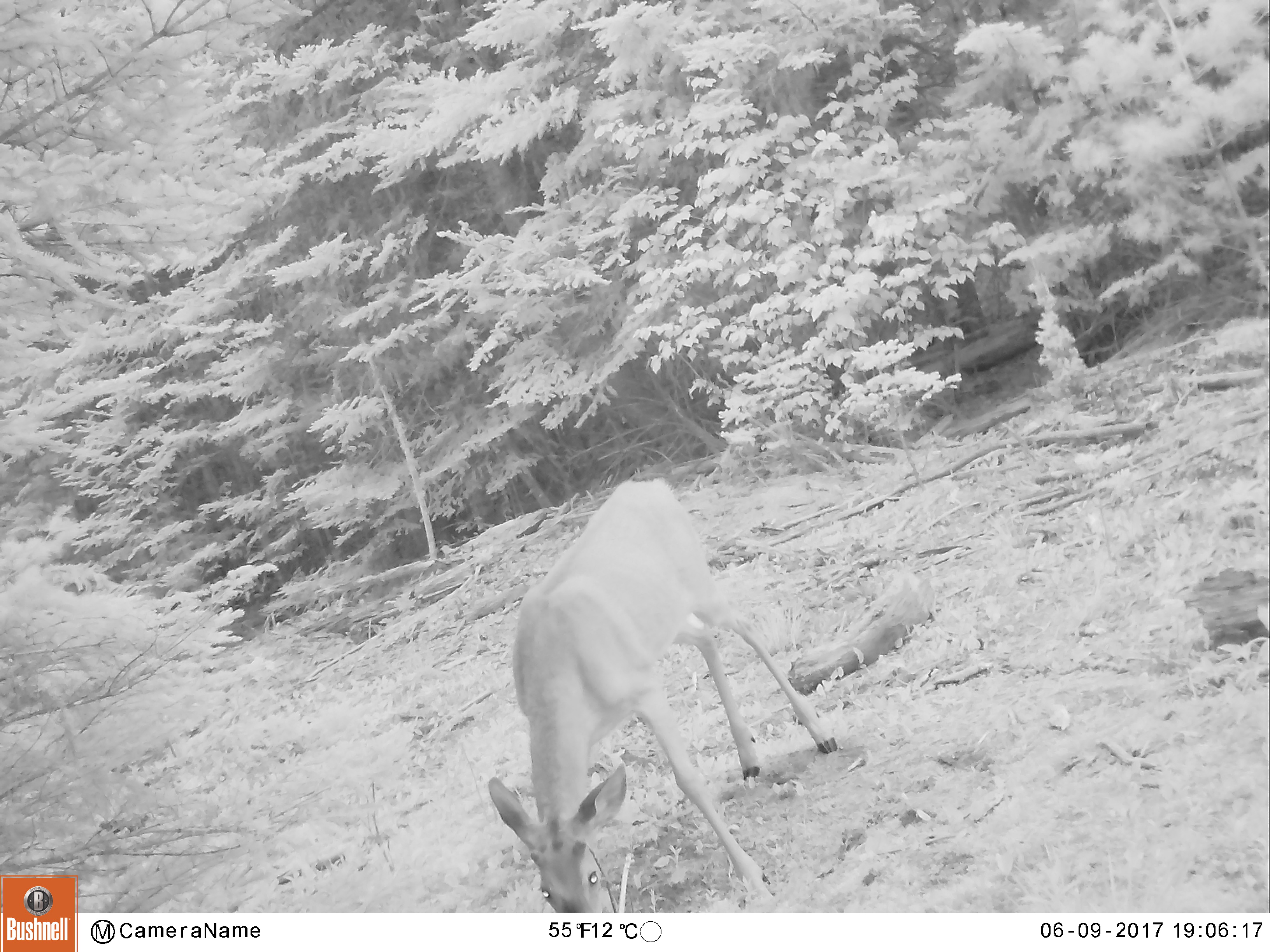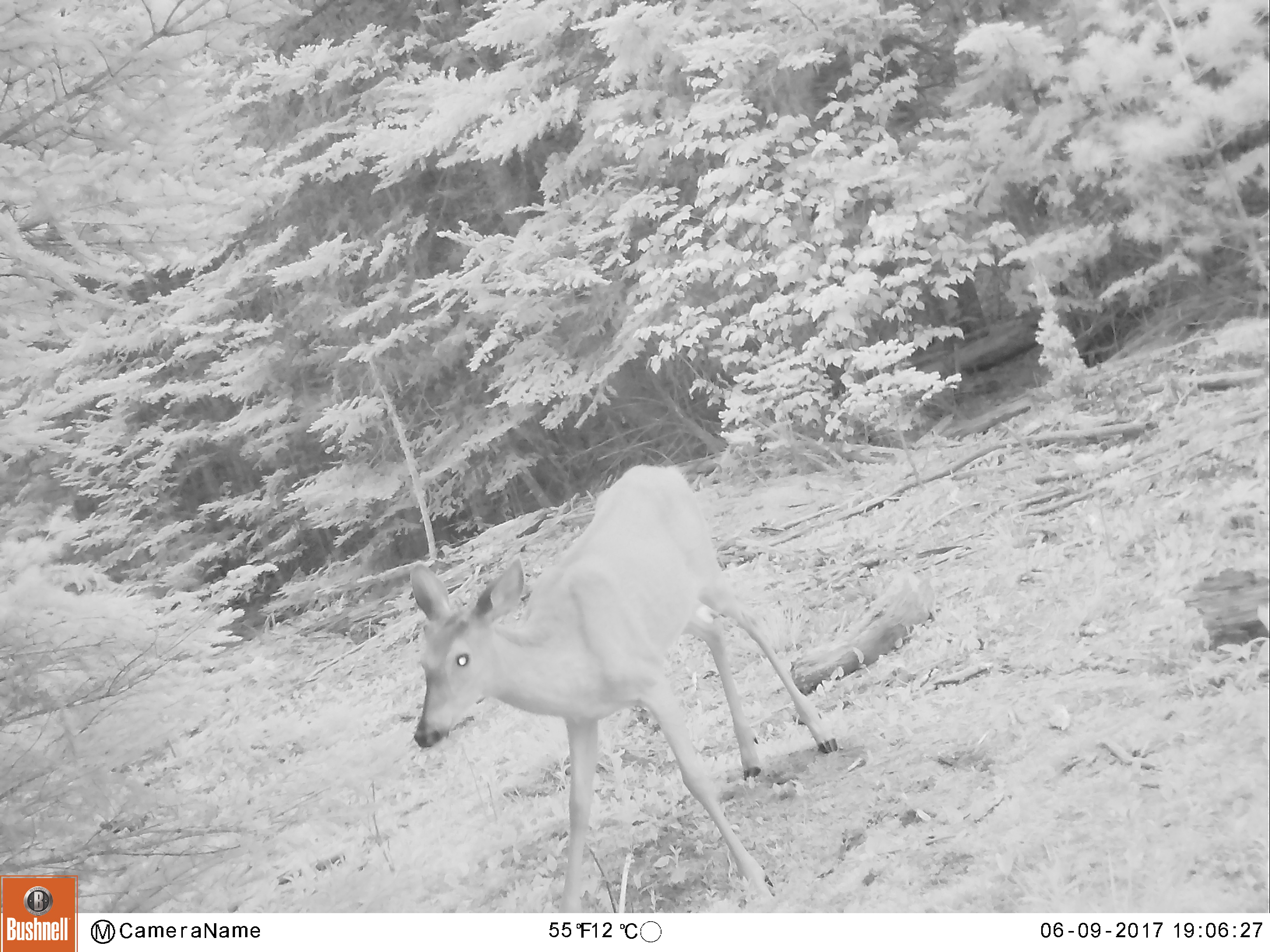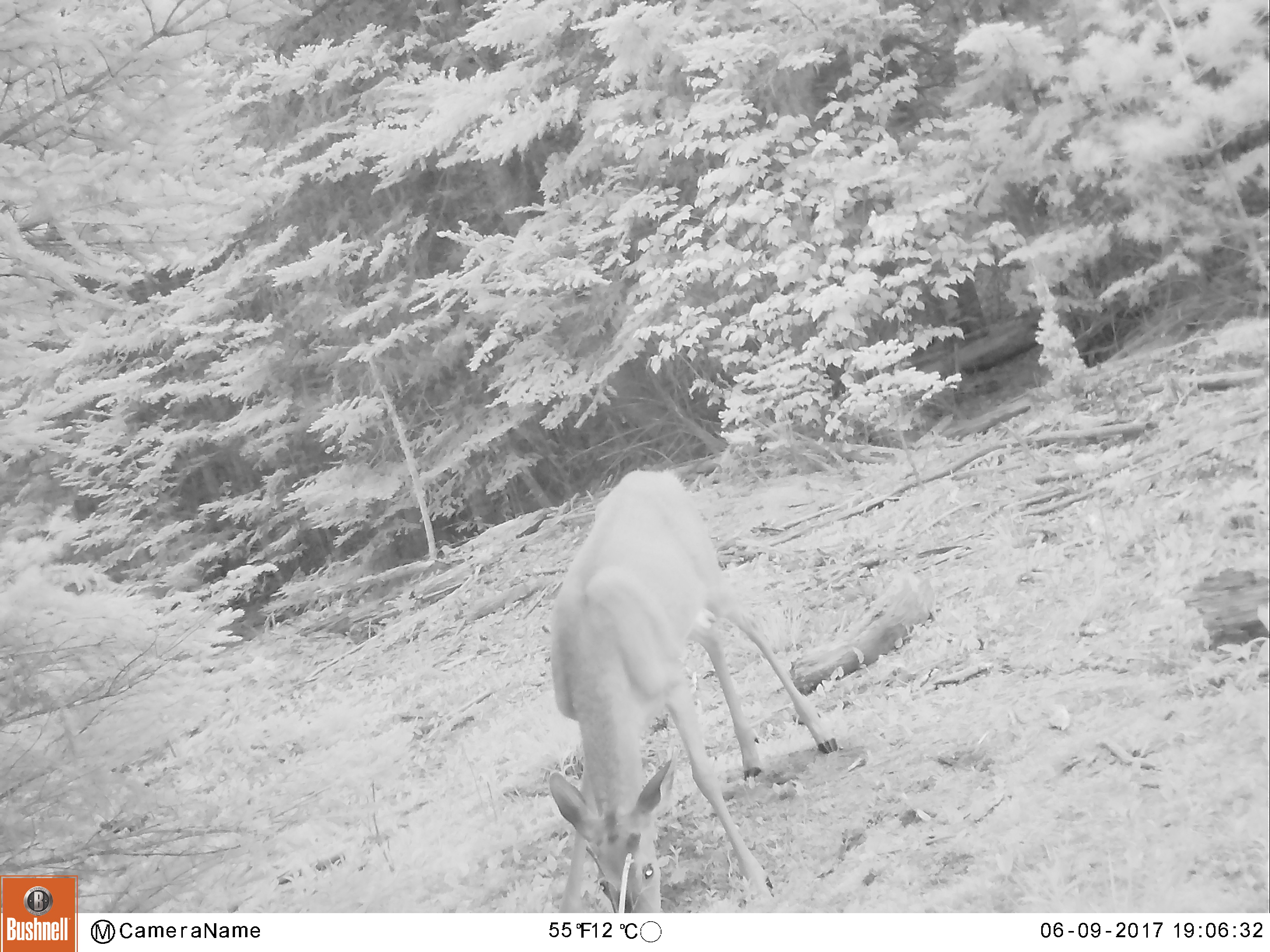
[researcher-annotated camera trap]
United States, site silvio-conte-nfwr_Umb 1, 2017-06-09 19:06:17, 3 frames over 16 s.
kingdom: Animalia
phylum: Chordata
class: Mammalia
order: Artiodactyla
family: Cervidae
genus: Odocoileus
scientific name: Odocoileus virginianus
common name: white-tailed deer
White-tailed deer (Odocoileus virginianus).